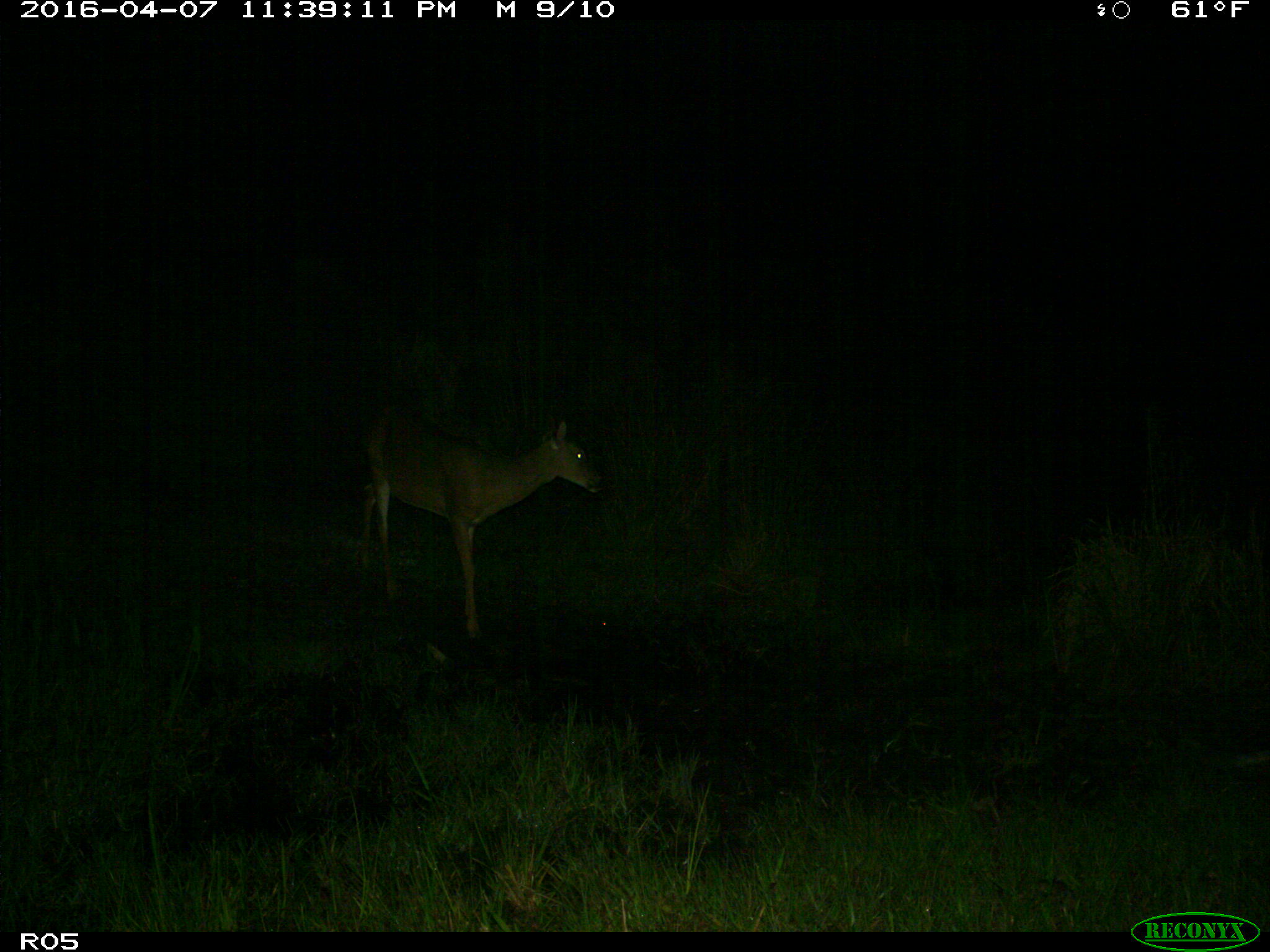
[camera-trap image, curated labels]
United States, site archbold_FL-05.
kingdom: Animalia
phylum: Chordata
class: Mammalia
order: Artiodactyla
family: Cervidae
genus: Odocoileus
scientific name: Odocoileus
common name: deer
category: unidentified deer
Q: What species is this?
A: Unidentified deer (deer) (Odocoileus).